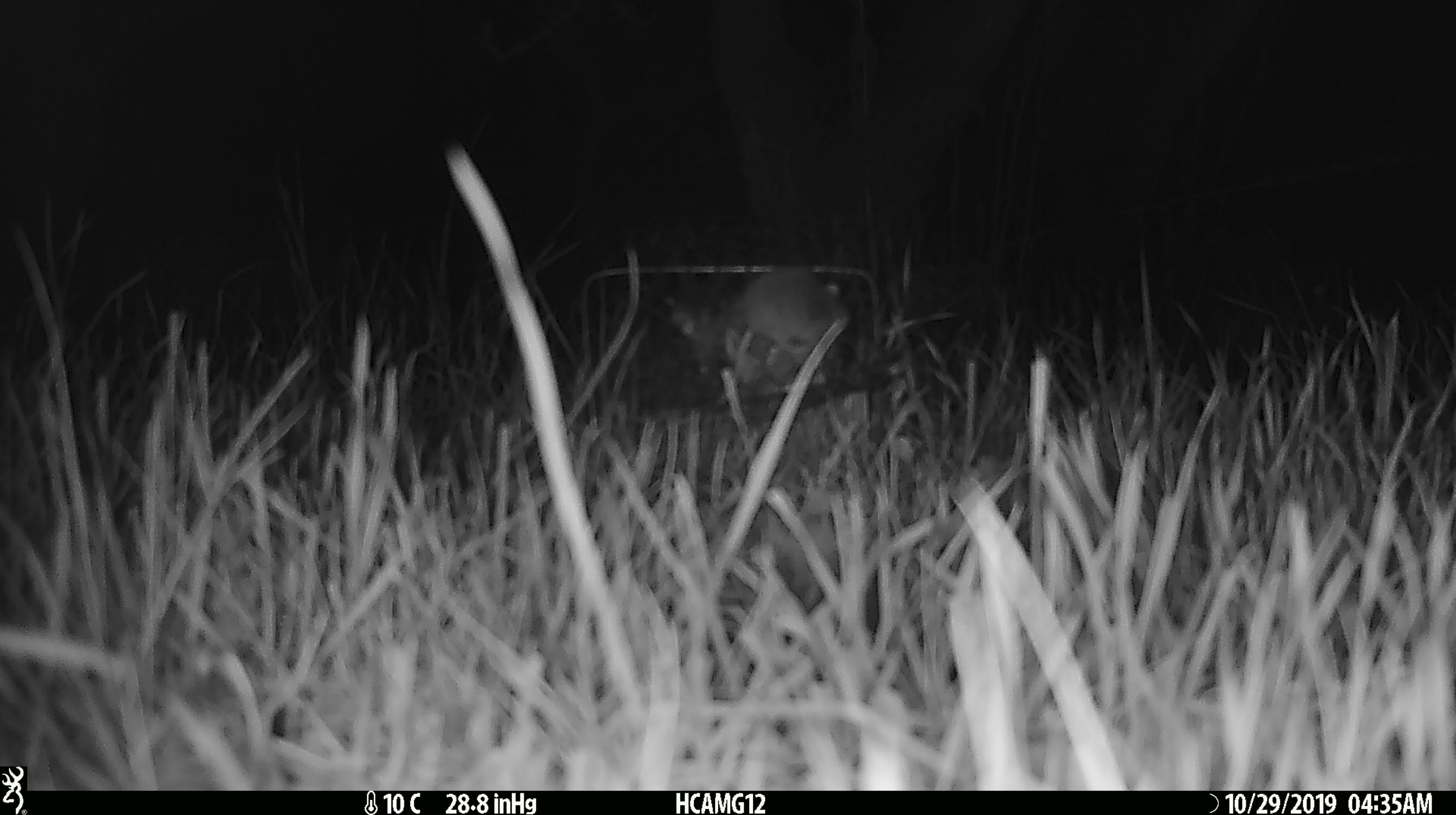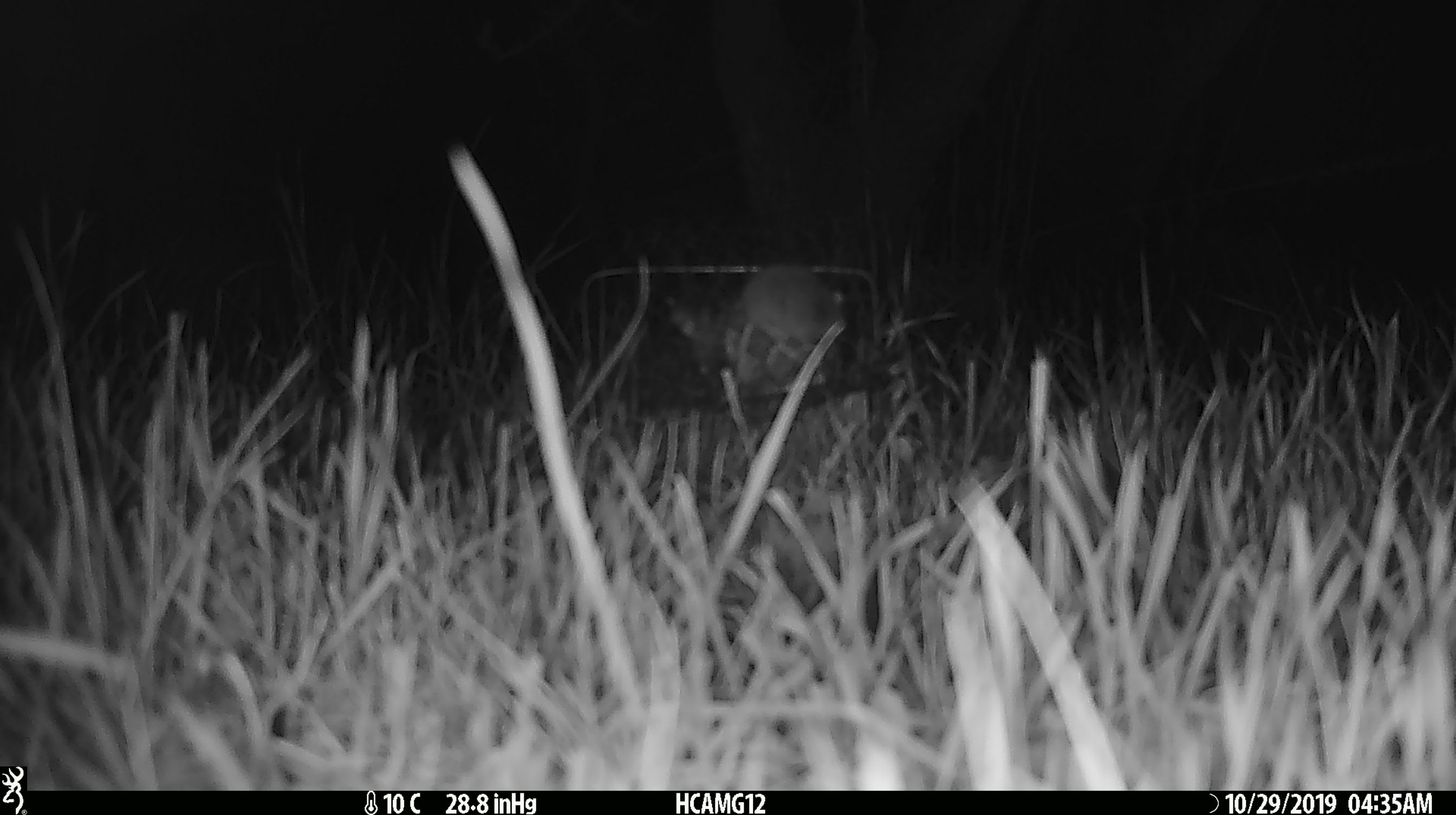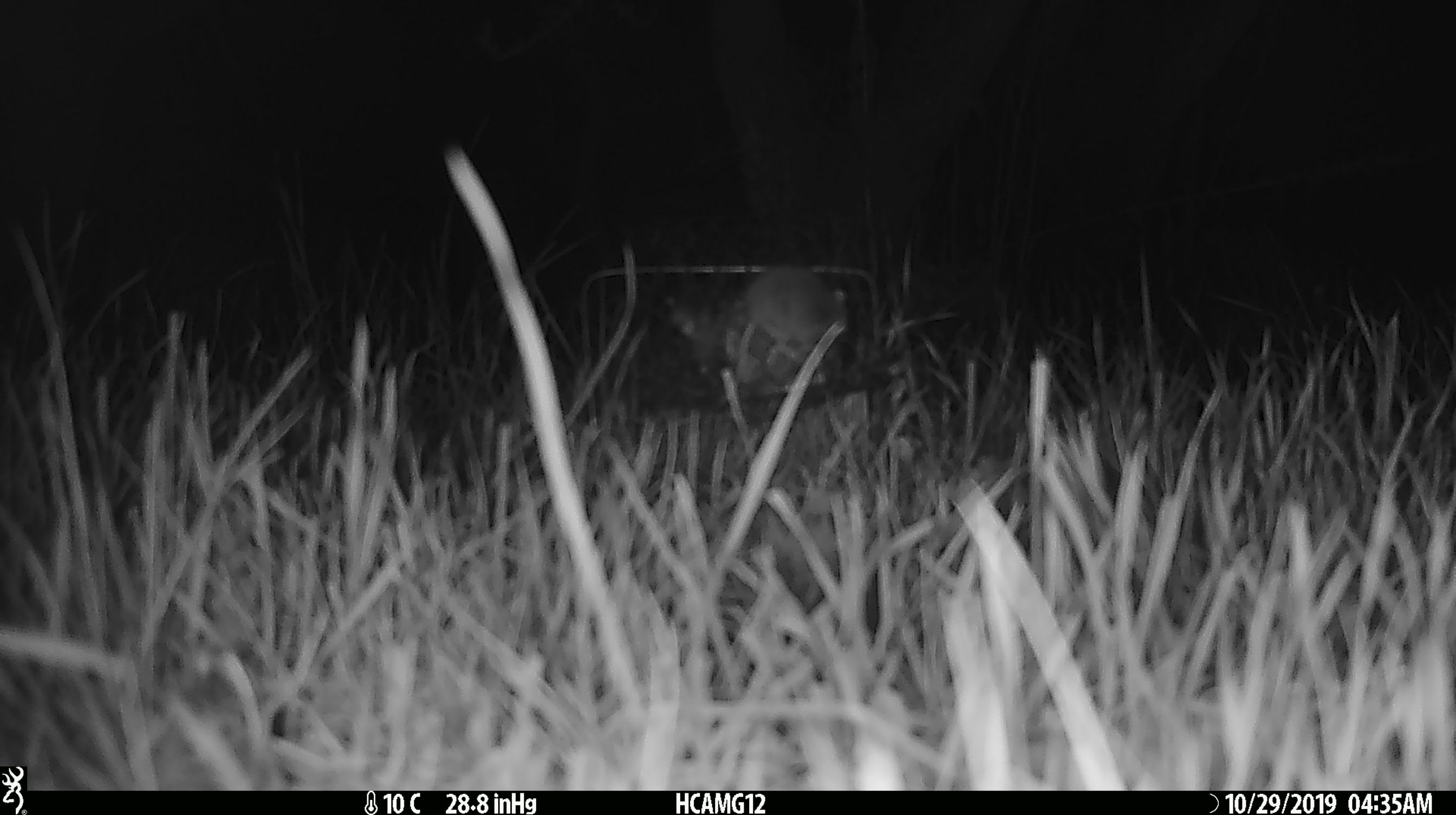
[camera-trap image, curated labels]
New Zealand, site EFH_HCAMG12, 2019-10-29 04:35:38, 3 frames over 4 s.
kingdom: Animalia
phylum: Chordata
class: Mammalia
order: Rodentia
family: Muridae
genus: Mus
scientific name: Mus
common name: mouse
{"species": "mouse (Mus)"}